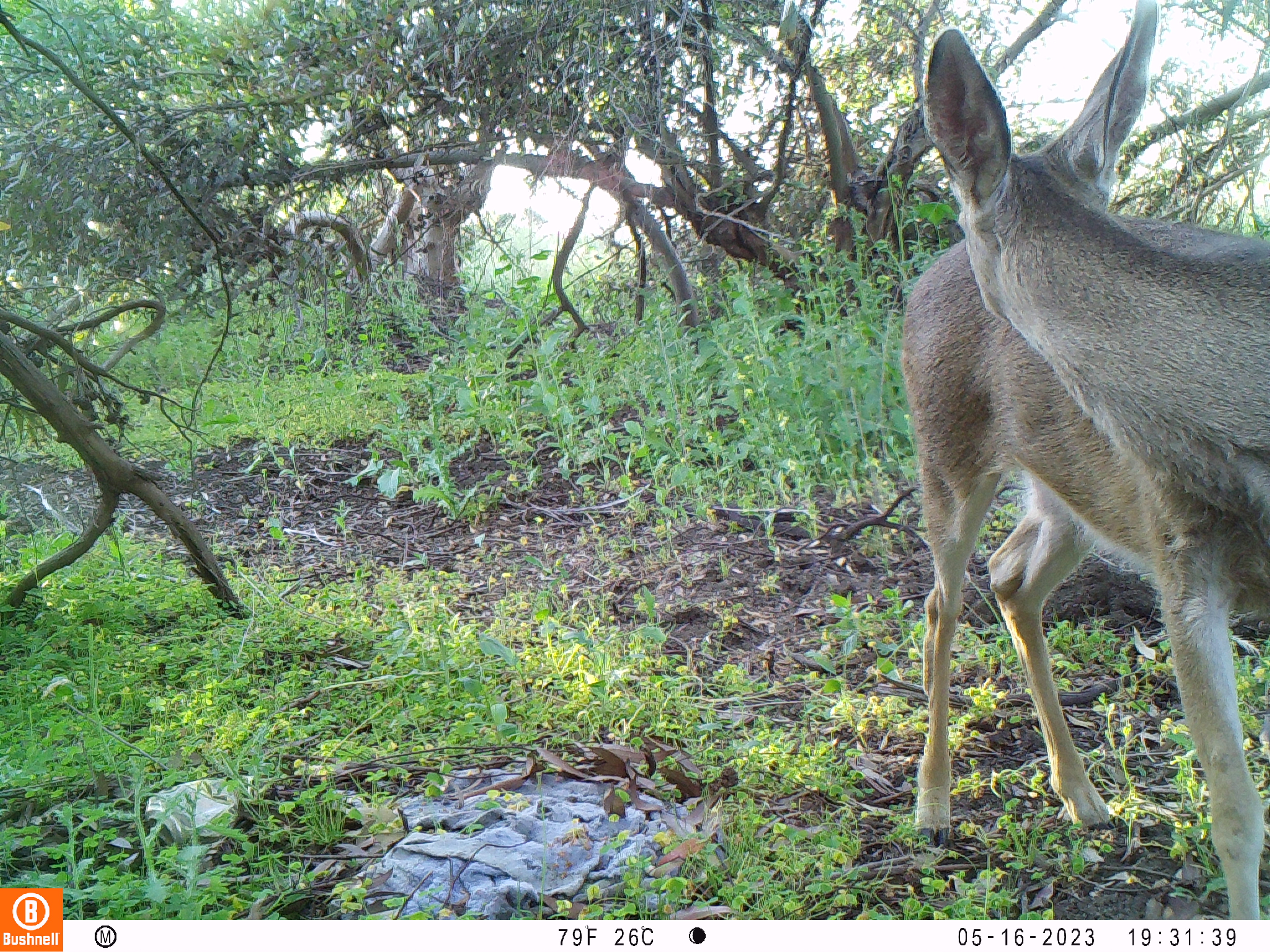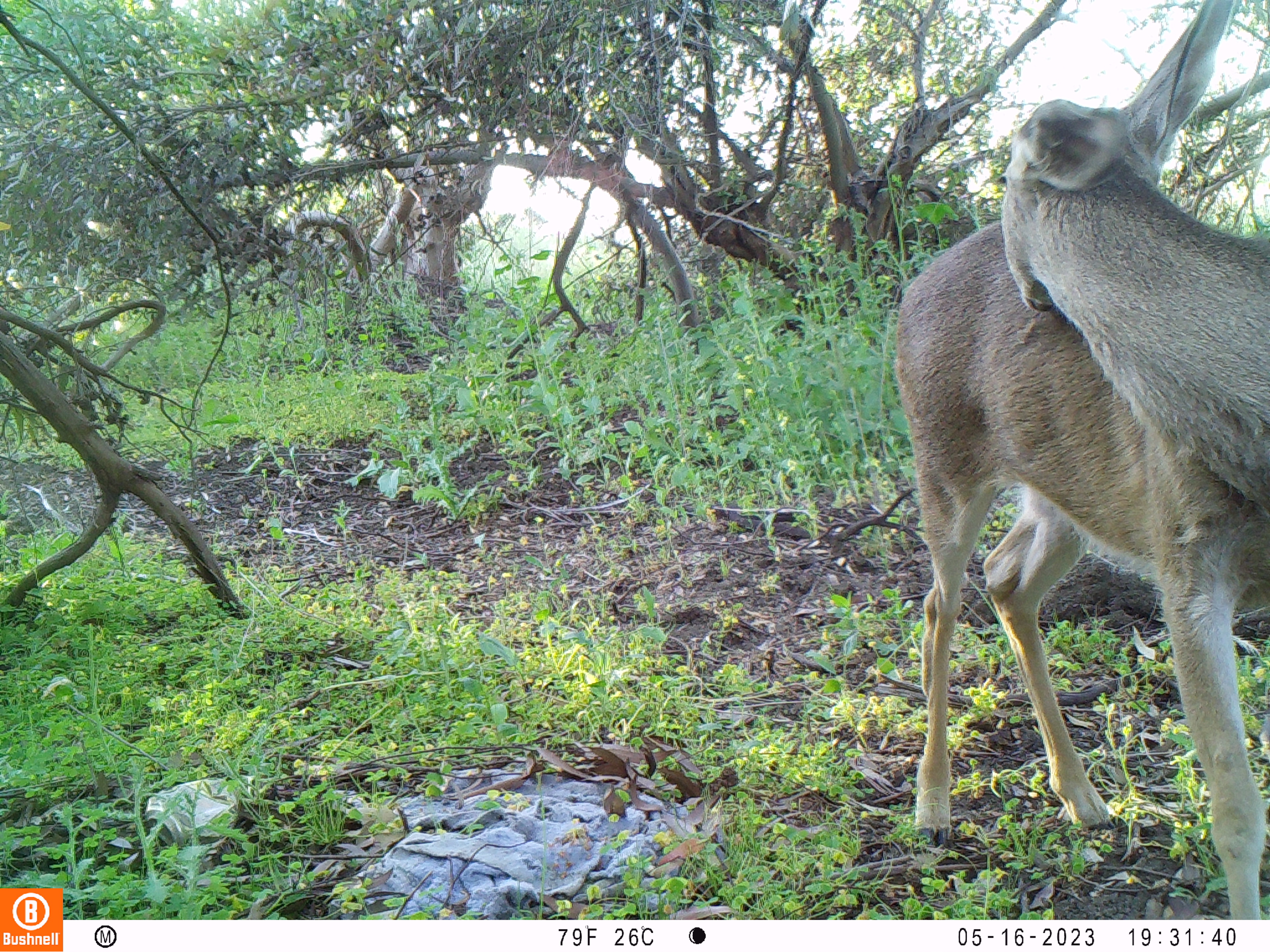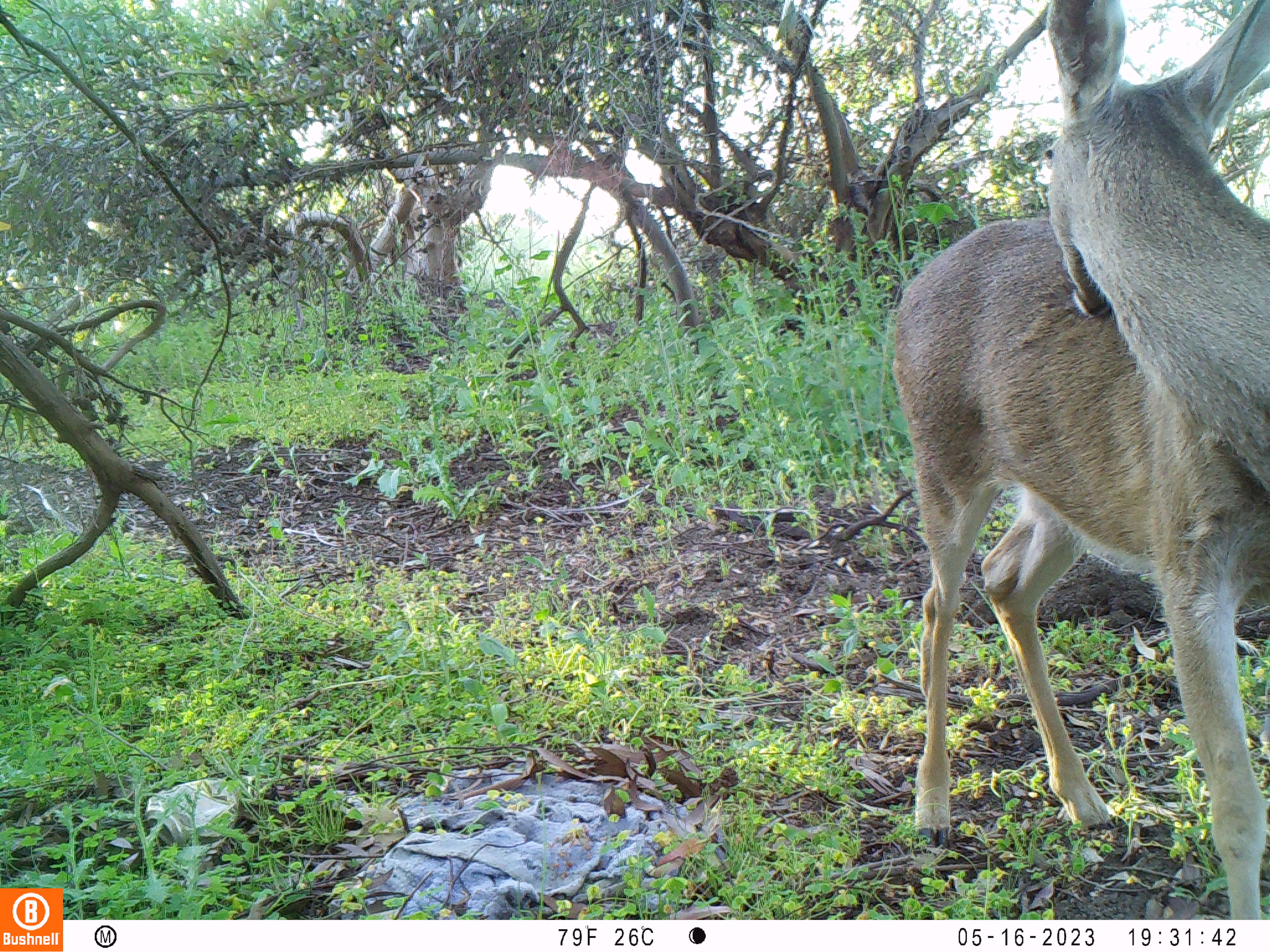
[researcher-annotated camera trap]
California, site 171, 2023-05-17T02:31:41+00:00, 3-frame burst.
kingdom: Animalia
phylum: Chordata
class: Mammalia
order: Artiodactyla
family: Cervidae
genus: Odocoileus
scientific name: Odocoileus hemionus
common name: mule deer